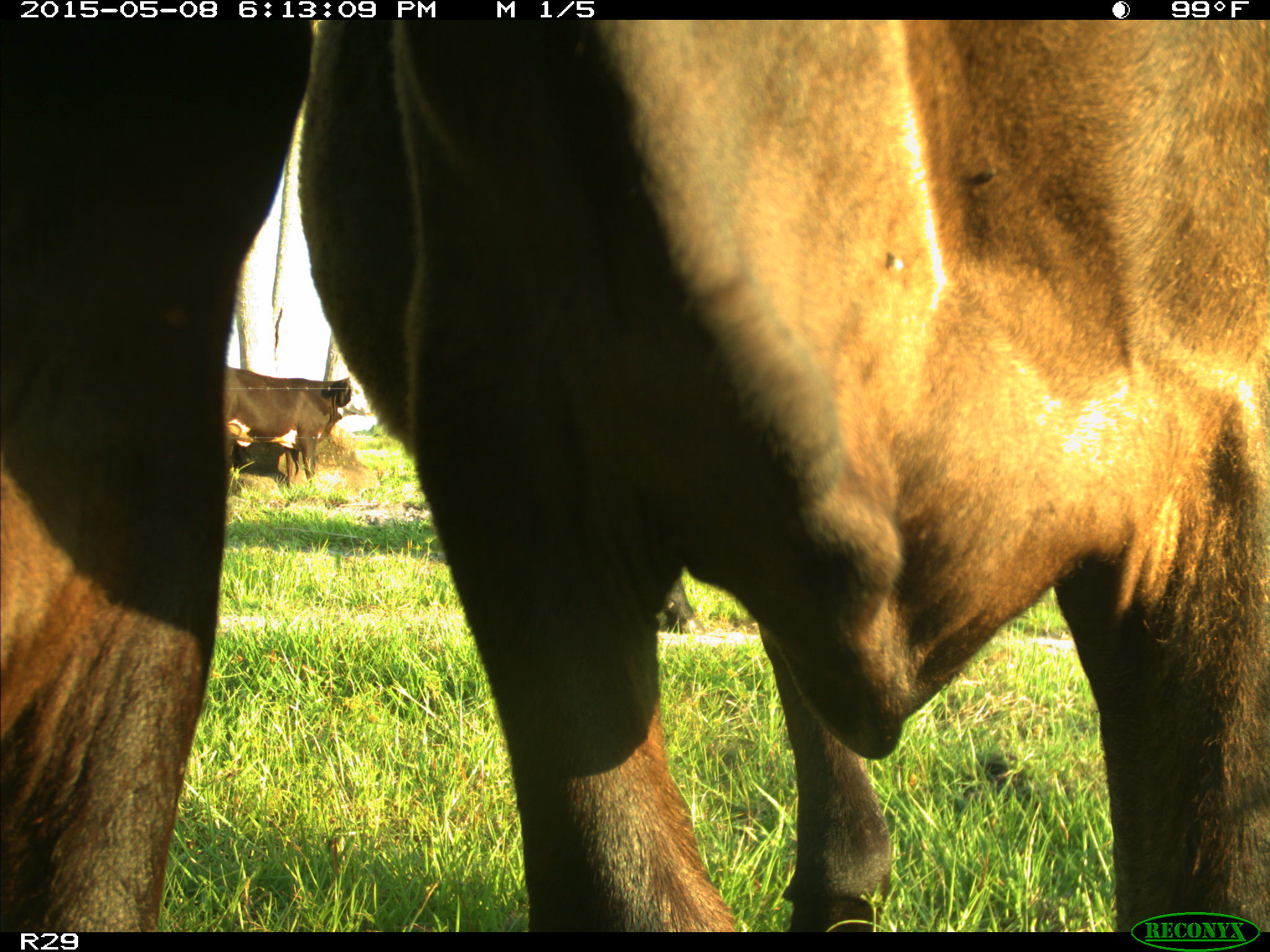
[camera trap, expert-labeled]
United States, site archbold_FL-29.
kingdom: Animalia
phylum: Chordata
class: Mammalia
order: Artiodactyla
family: Bovidae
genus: Bos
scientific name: Bos taurus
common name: domestic cow